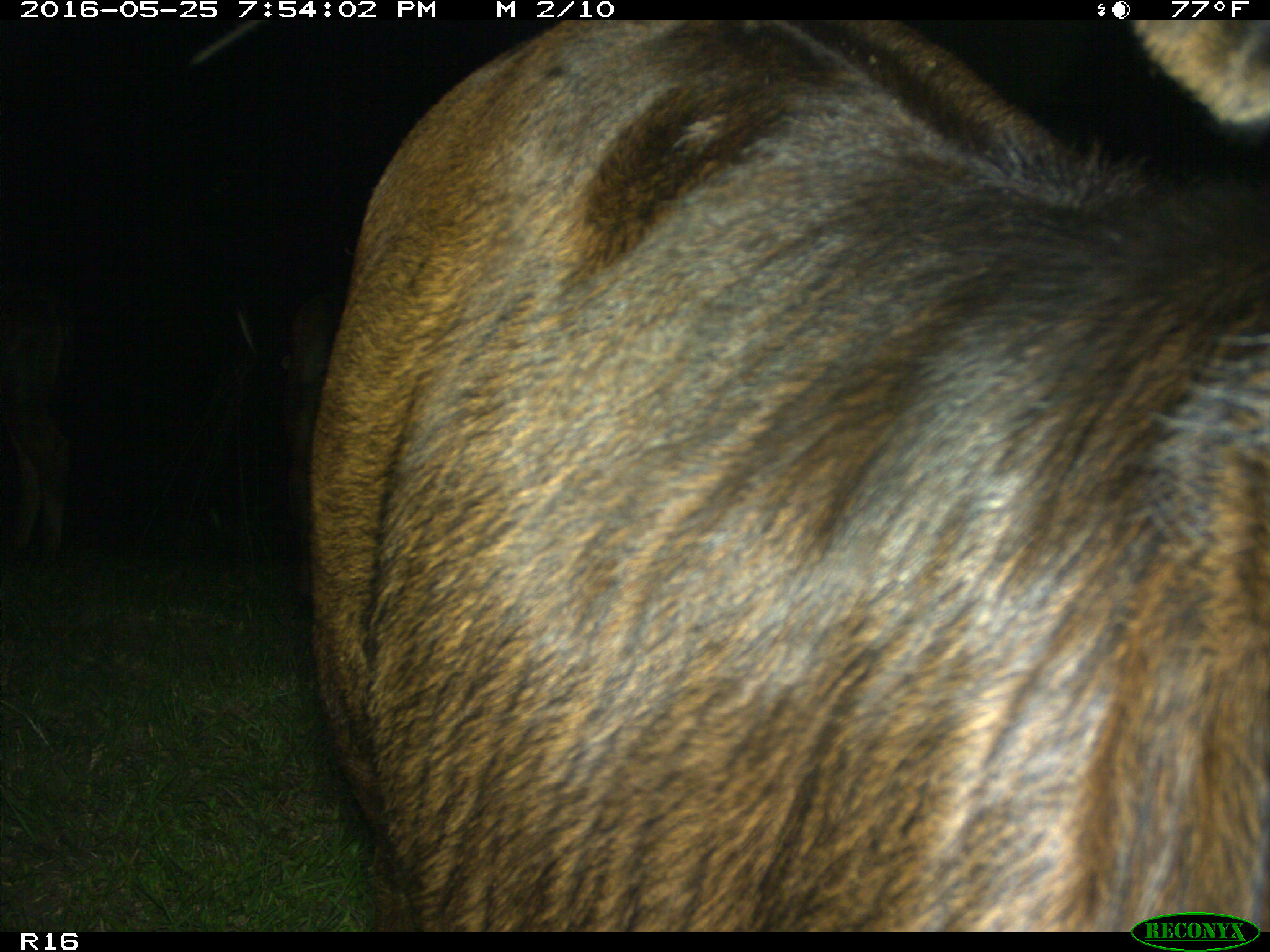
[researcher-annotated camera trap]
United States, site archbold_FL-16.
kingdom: Animalia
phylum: Chordata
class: Mammalia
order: Artiodactyla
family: Bovidae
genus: Bos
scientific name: Bos taurus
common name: domestic cow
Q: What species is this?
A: Bos taurus (domestic cow).